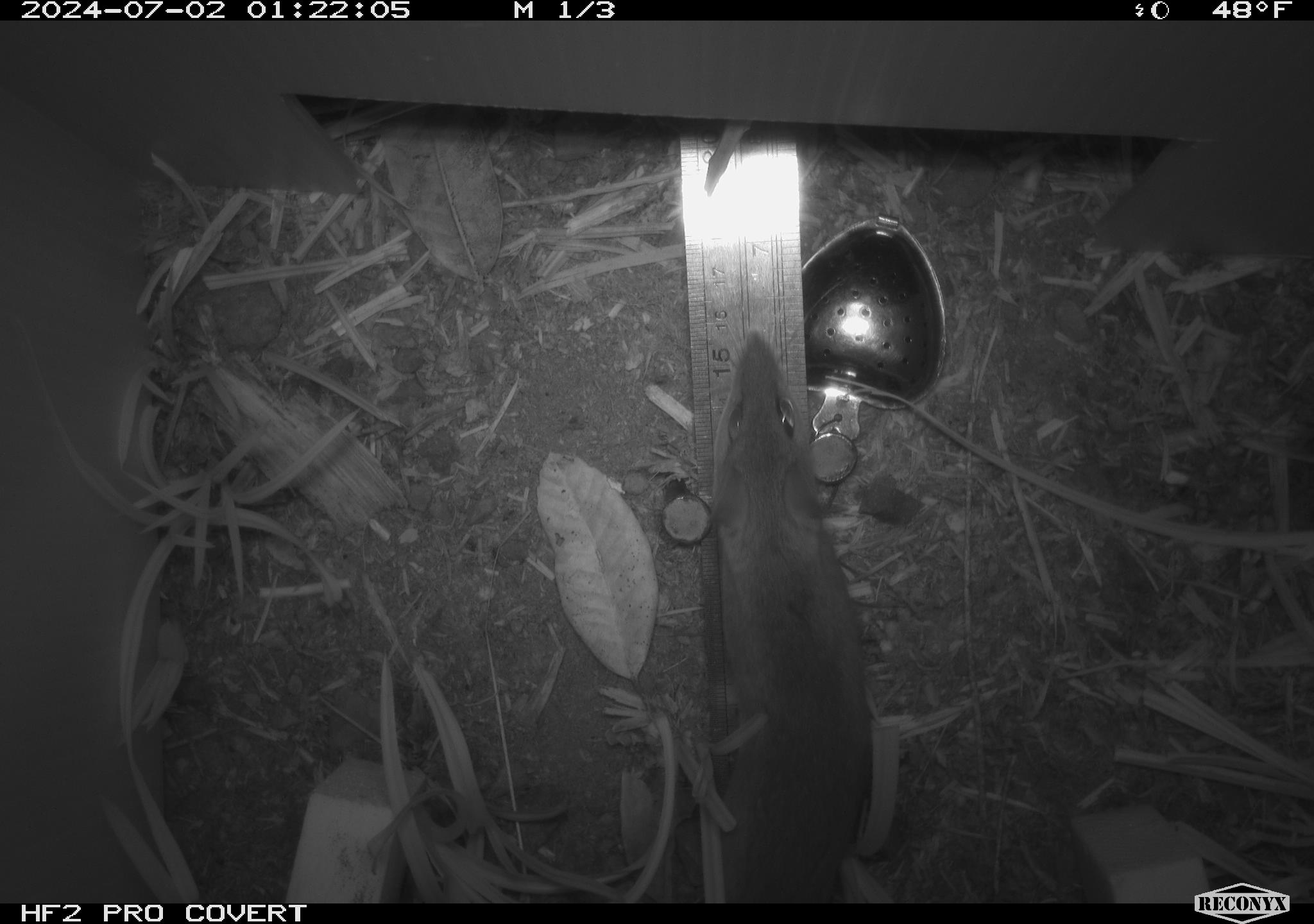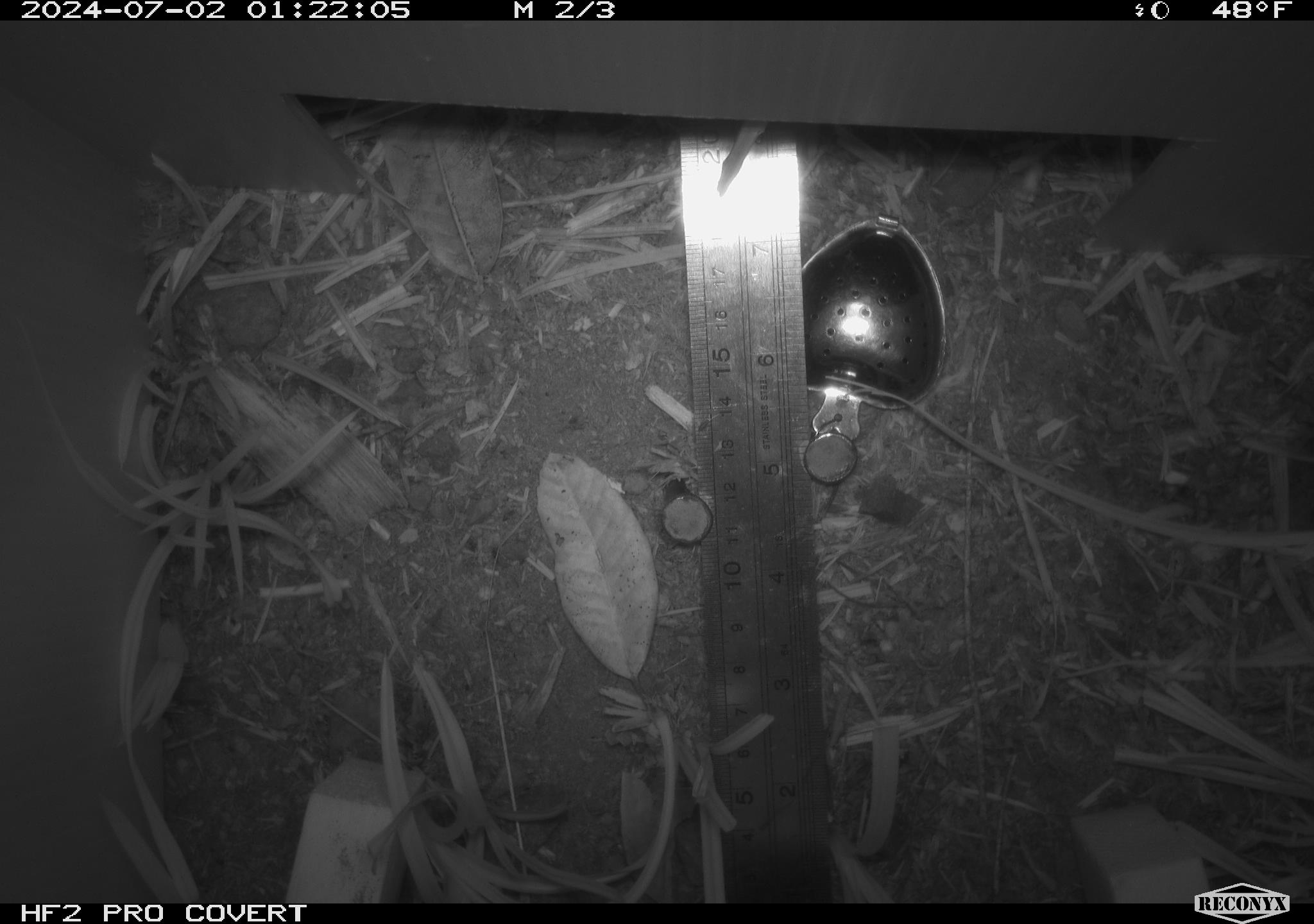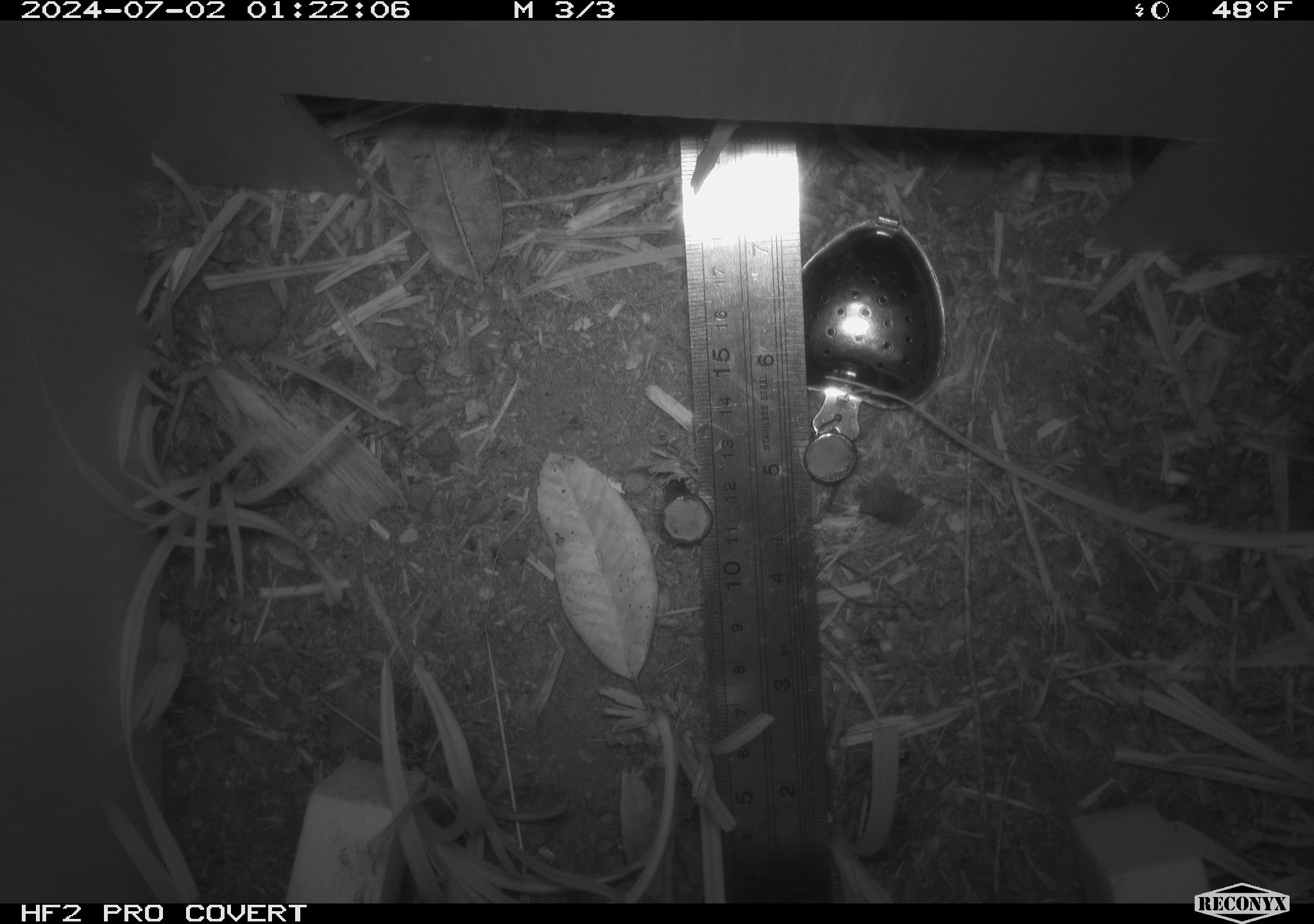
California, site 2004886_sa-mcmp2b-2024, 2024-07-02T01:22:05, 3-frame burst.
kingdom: Animalia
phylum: Chordata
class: Mammalia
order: Rodentia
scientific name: Rodentia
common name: mouse species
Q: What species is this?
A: Mouse species (Rodentia).